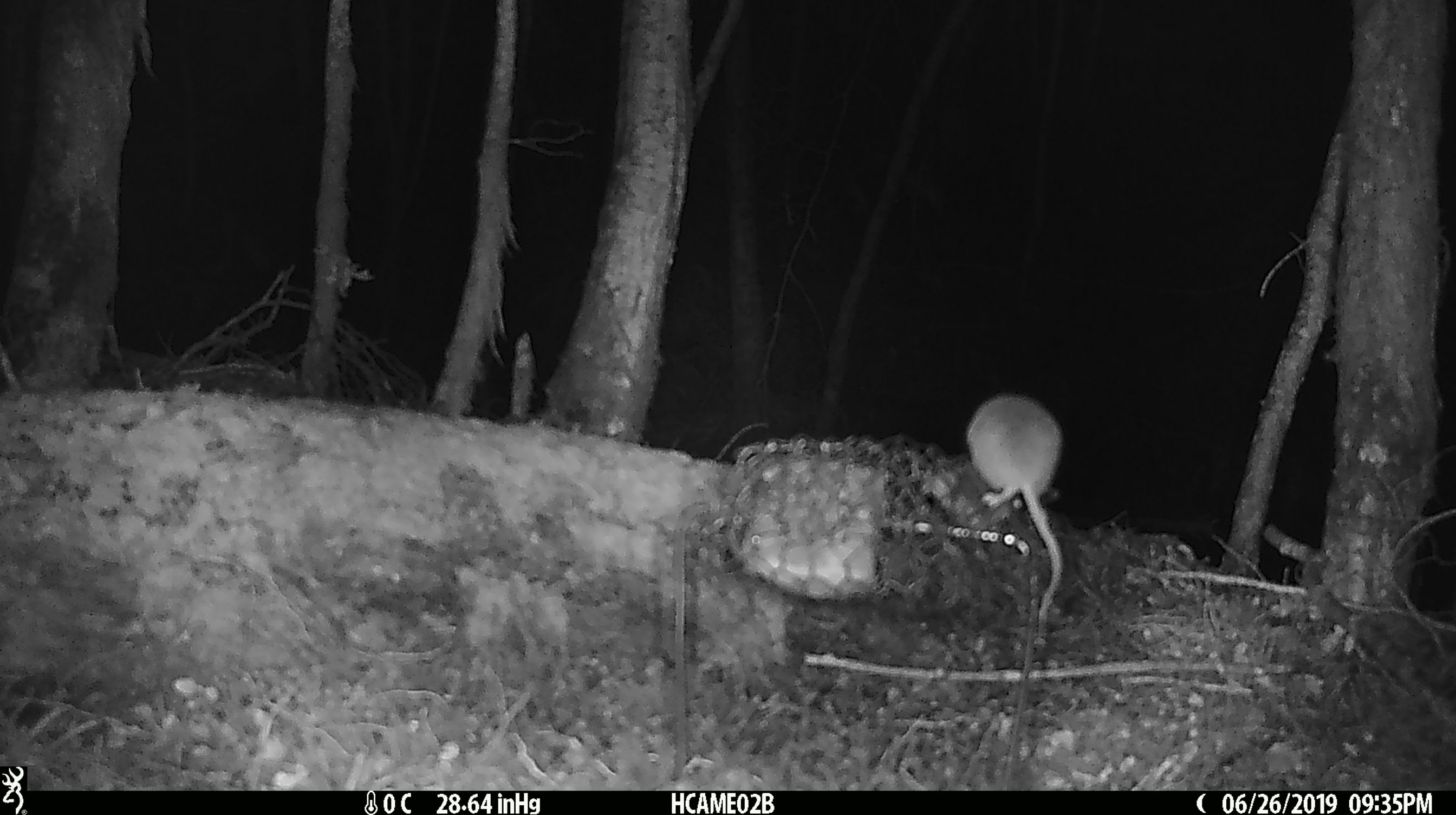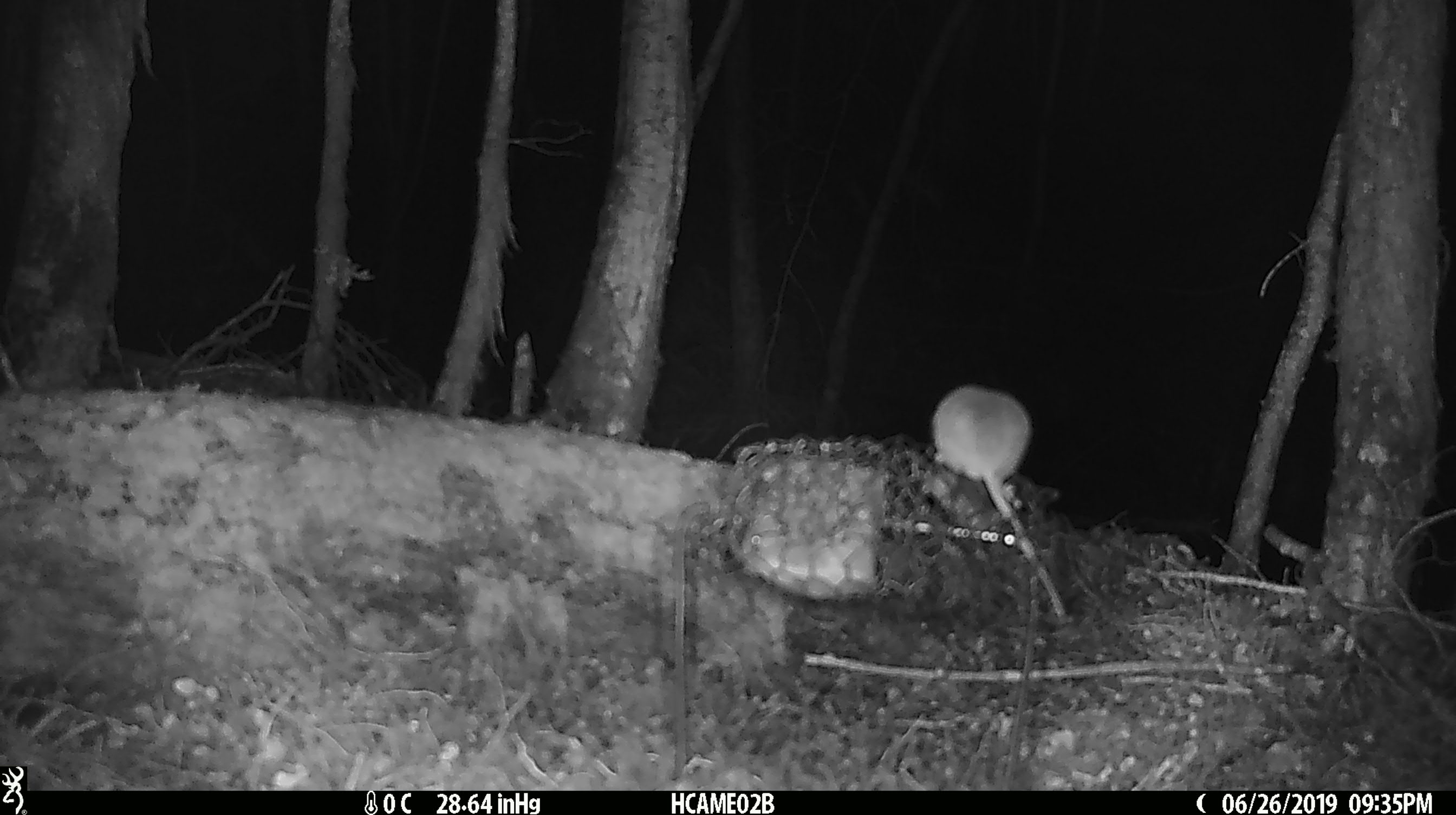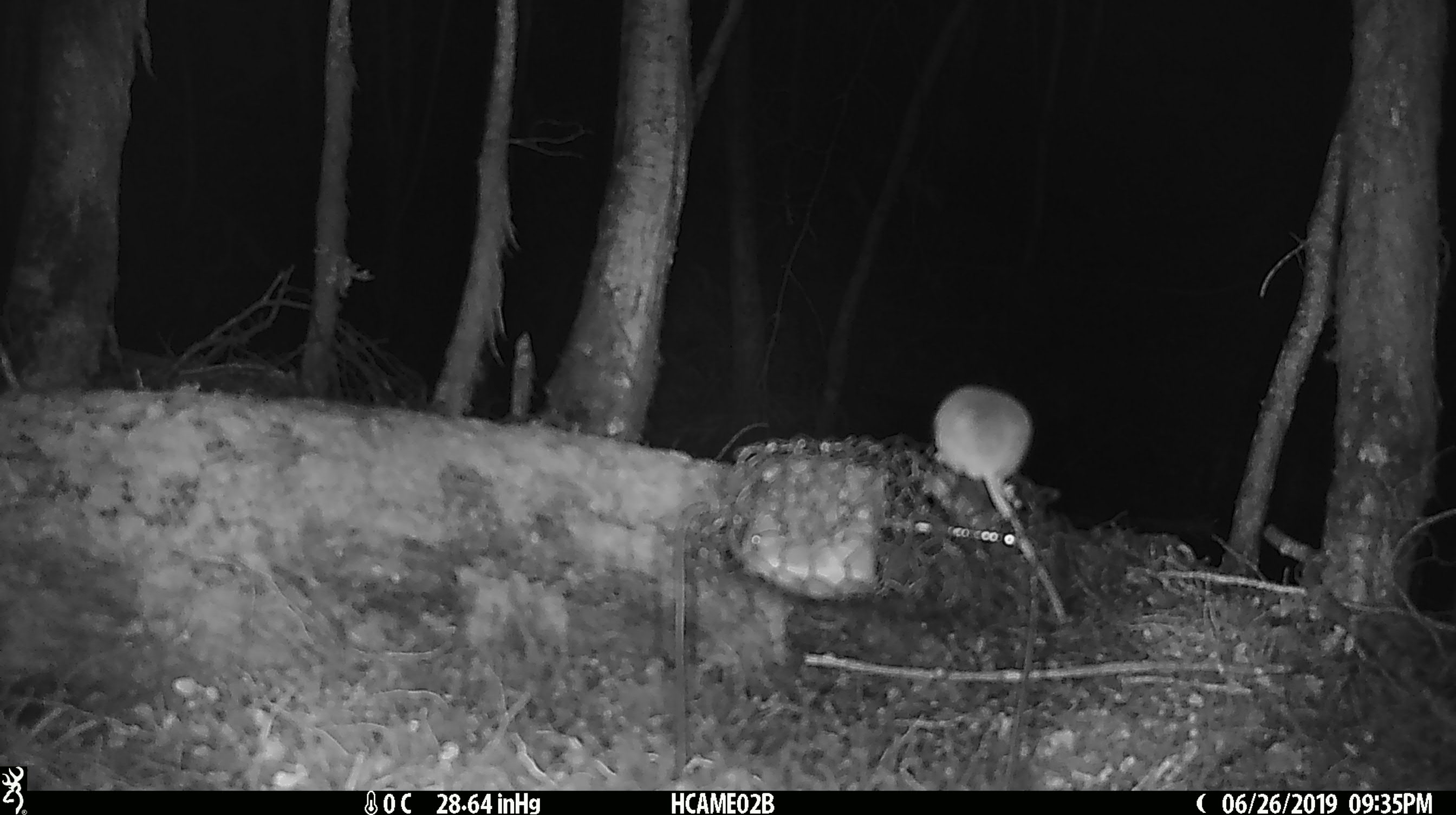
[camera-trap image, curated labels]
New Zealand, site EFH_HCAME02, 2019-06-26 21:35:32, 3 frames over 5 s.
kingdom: Animalia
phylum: Chordata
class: Mammalia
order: Rodentia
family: Muridae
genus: Mus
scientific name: Mus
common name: mouse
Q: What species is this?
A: Mouse (Mus).